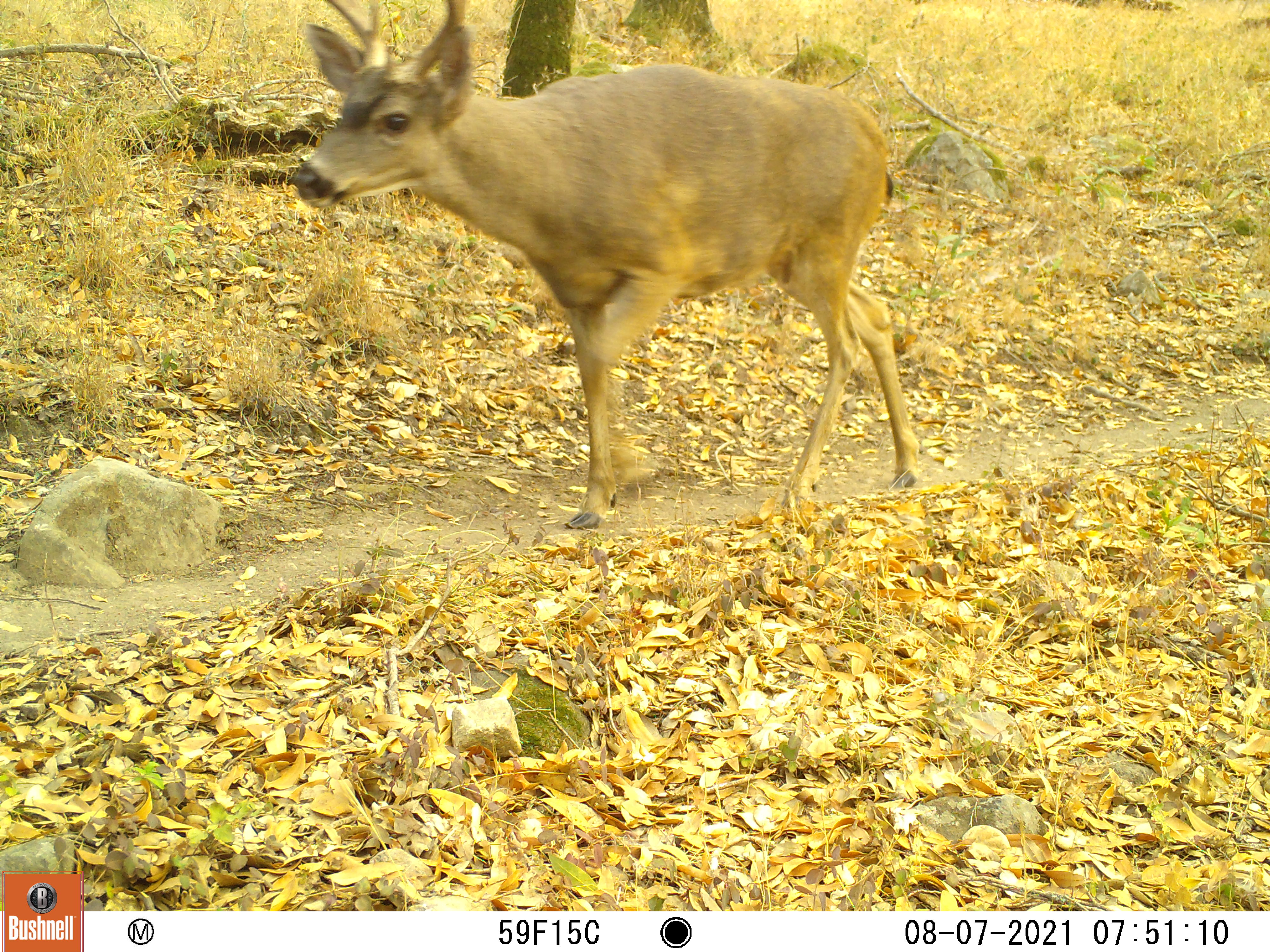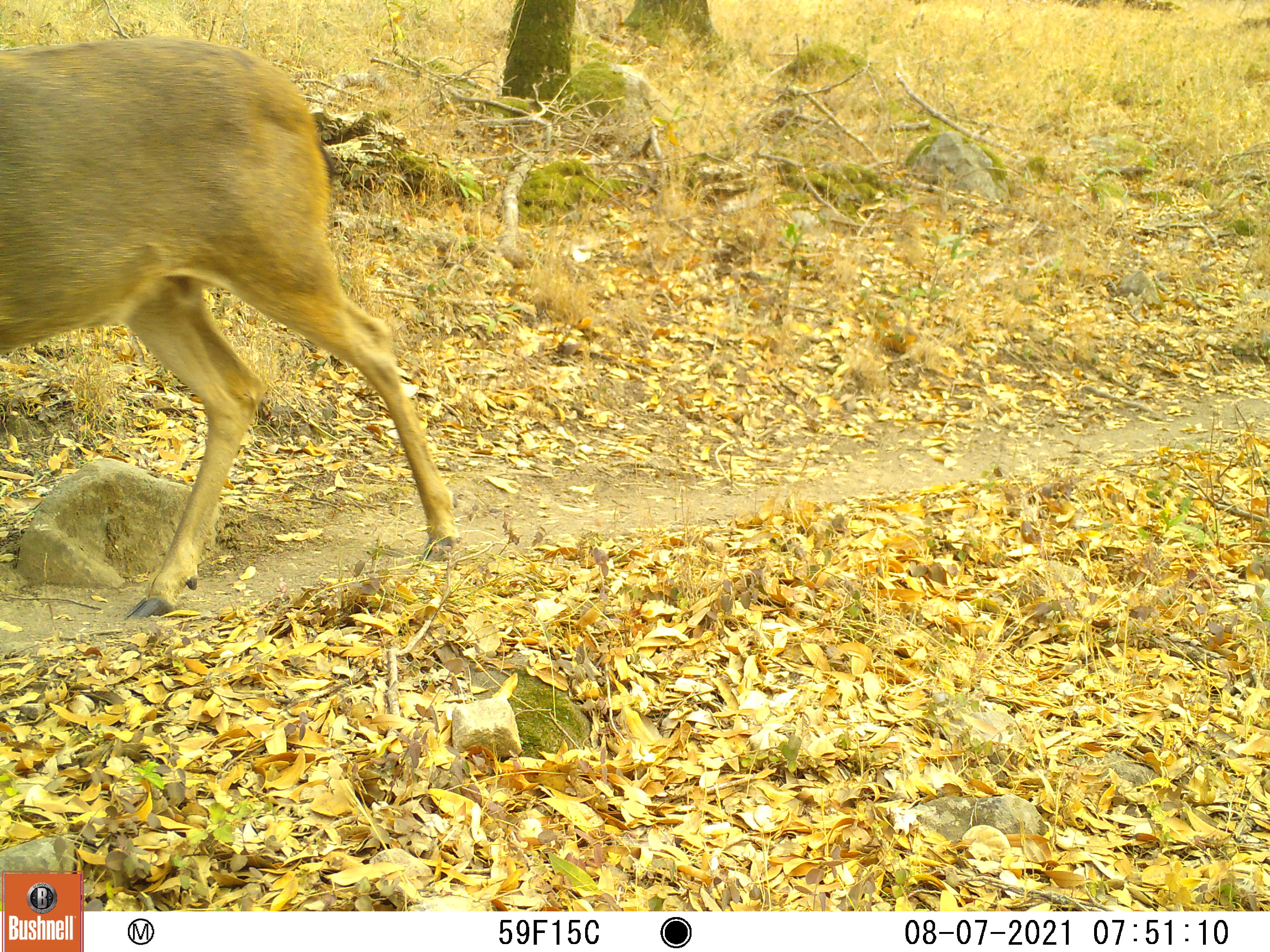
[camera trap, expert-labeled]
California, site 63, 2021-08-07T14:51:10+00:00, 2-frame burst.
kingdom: Animalia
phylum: Chordata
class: Mammalia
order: Artiodactyla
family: Cervidae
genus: Odocoileus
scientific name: Odocoileus hemionus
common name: mule deer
Mule deer (Odocoileus hemionus).